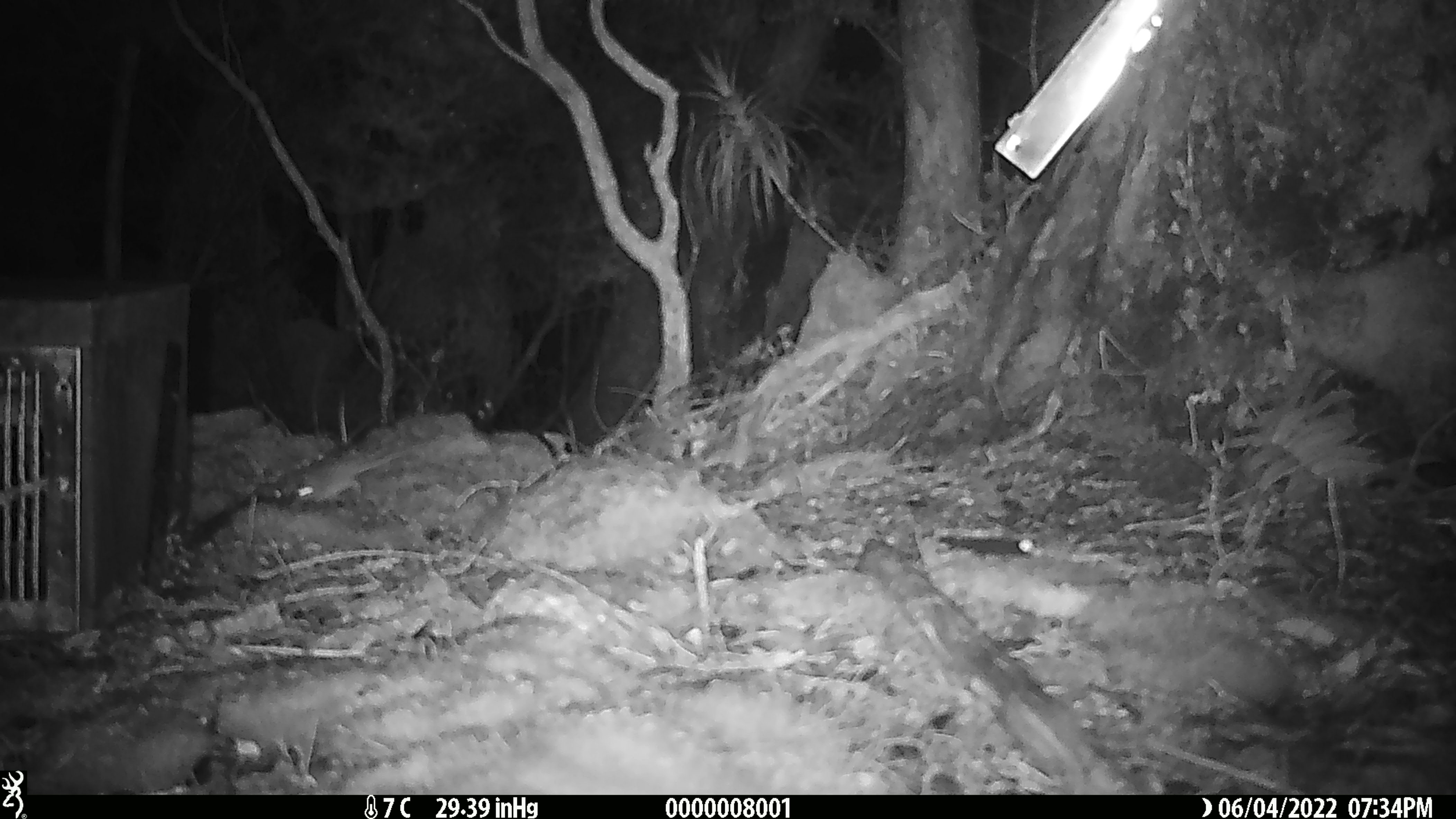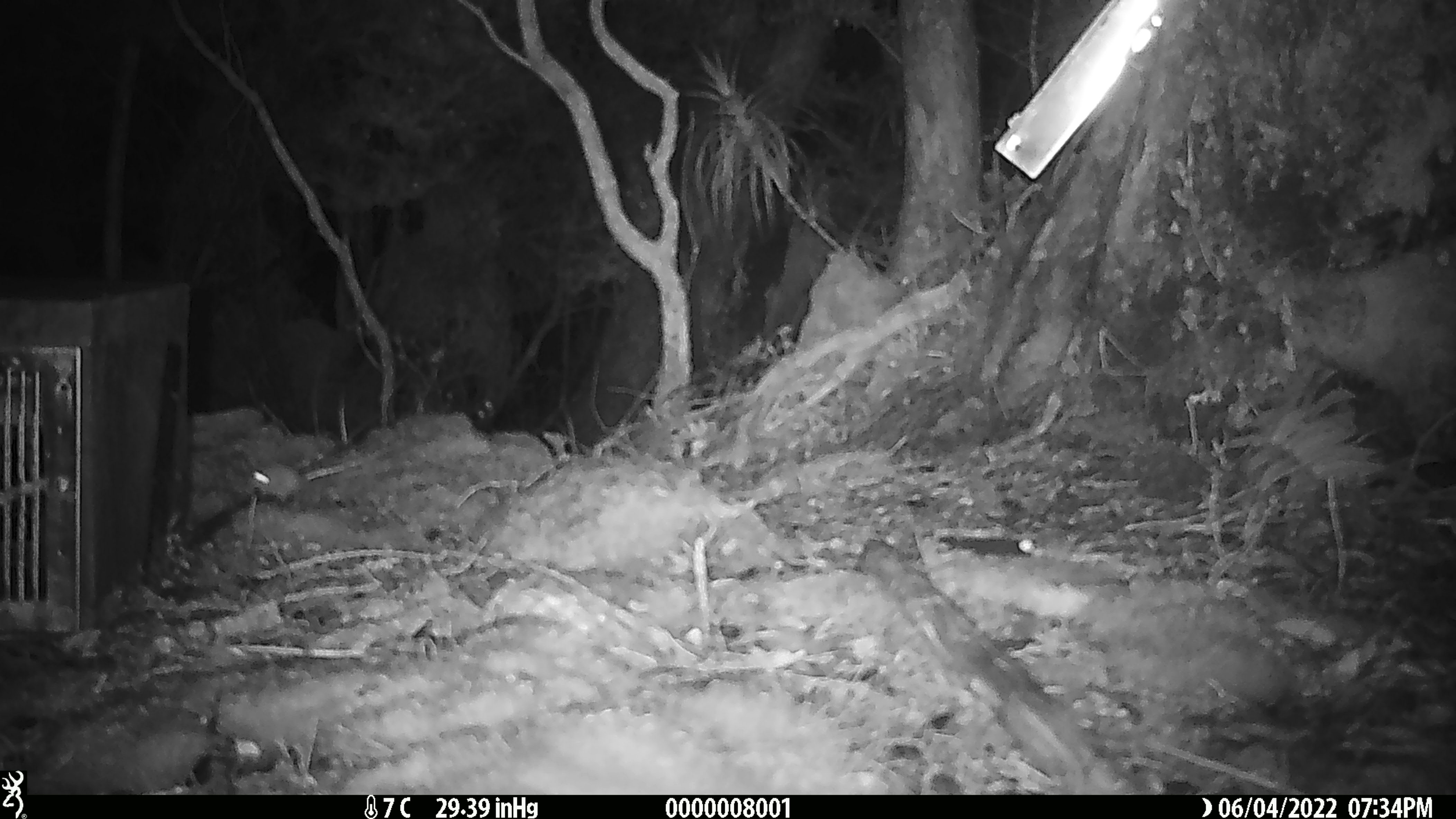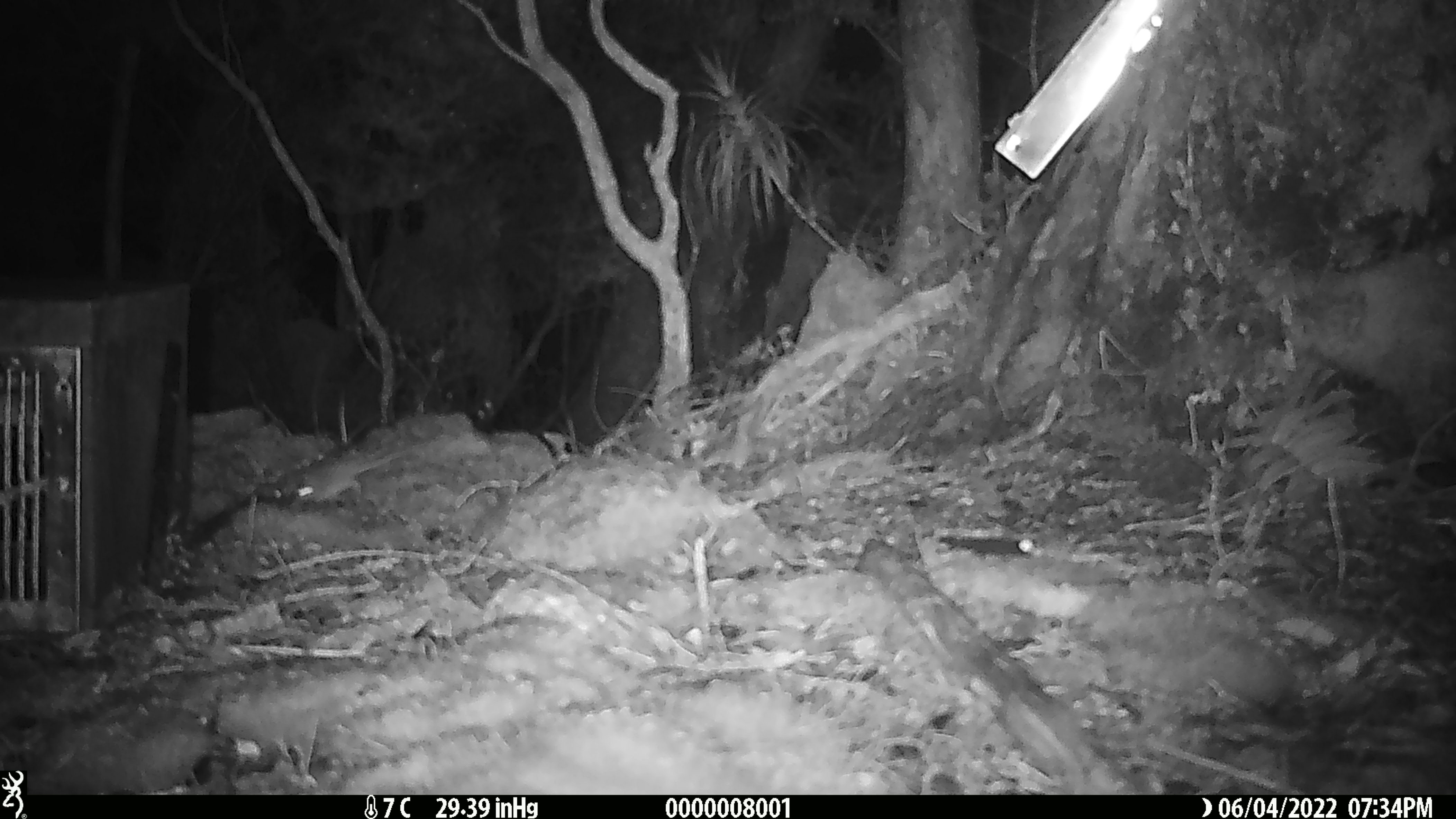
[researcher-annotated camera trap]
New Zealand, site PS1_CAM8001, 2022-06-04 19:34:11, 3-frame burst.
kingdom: Animalia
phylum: Chordata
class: Mammalia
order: Rodentia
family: Muridae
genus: Mus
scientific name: Mus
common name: mouse